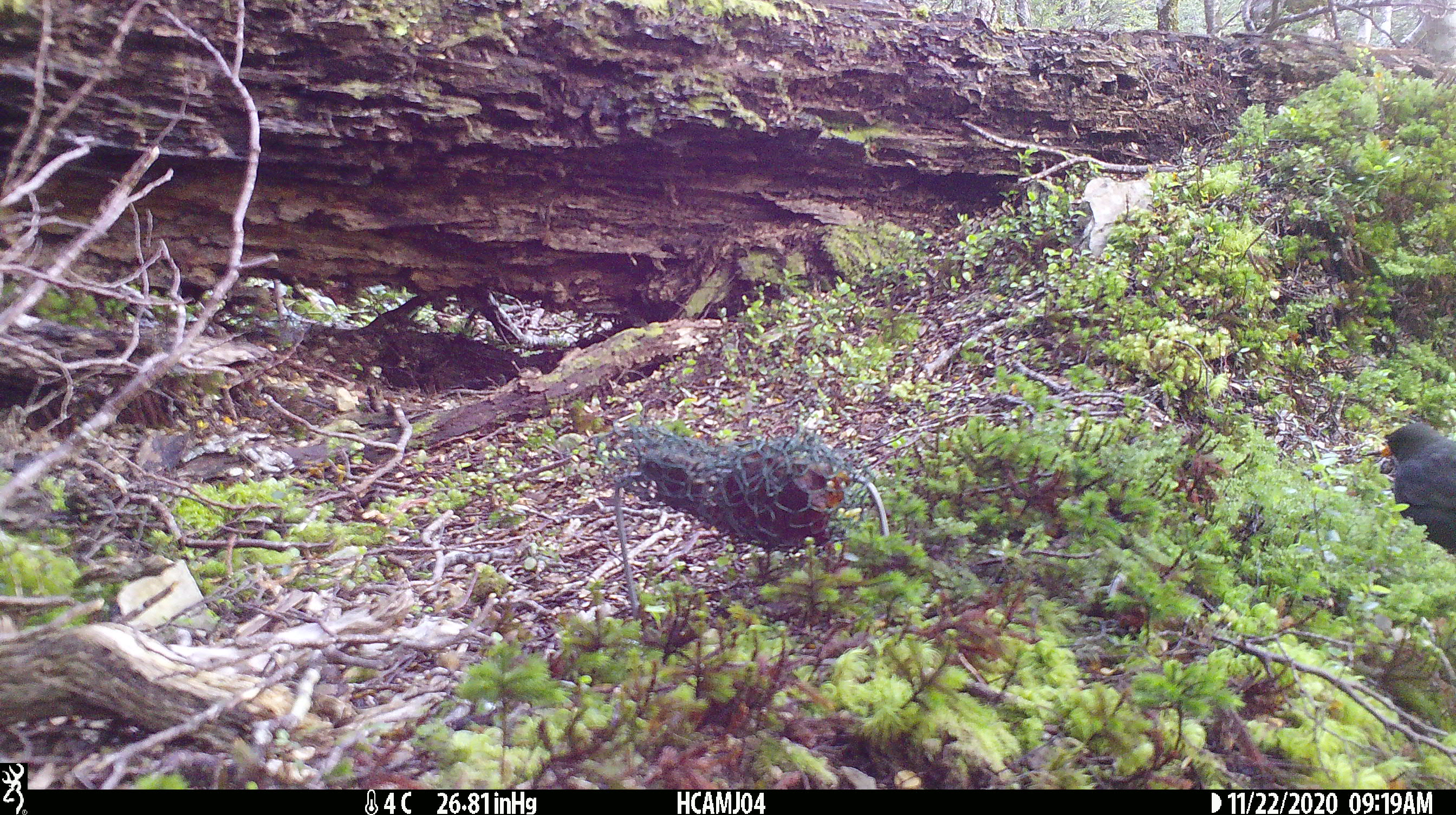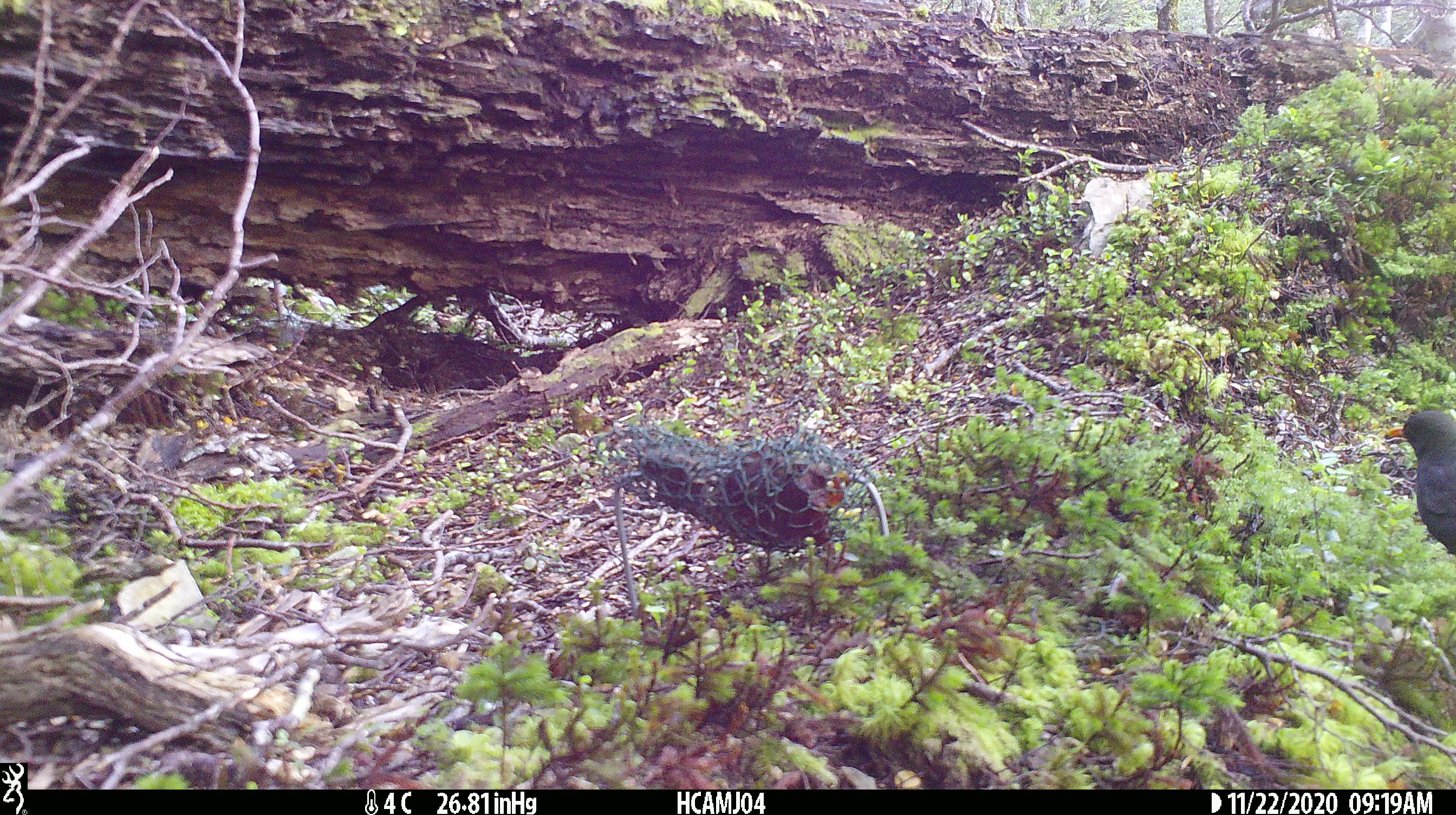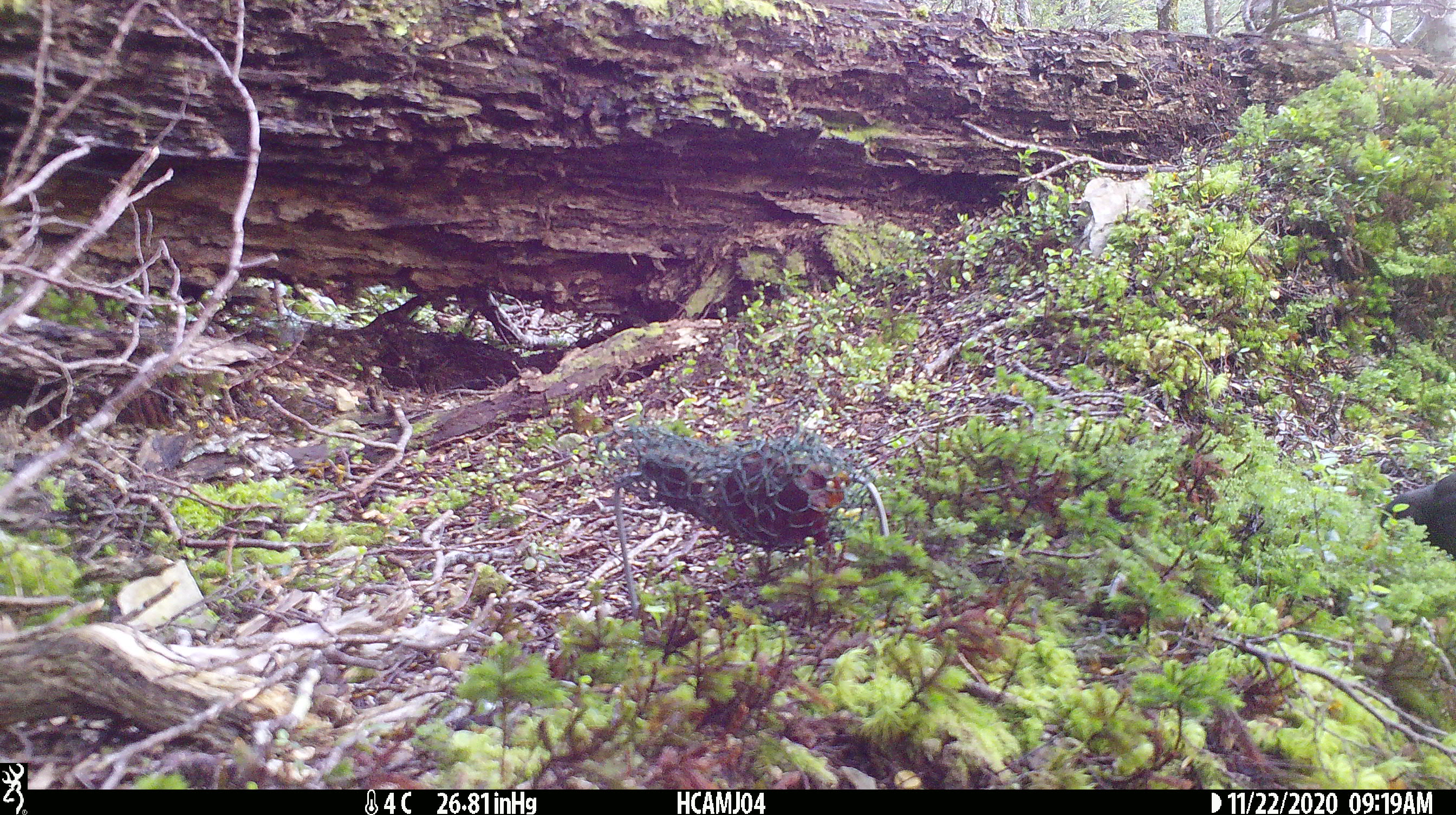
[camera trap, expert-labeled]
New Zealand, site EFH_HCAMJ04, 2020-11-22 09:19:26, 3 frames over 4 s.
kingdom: Animalia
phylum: Chordata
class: Aves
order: Passeriformes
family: Turdidae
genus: Turdus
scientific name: Turdus merula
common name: eurasian blackbird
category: blackbird